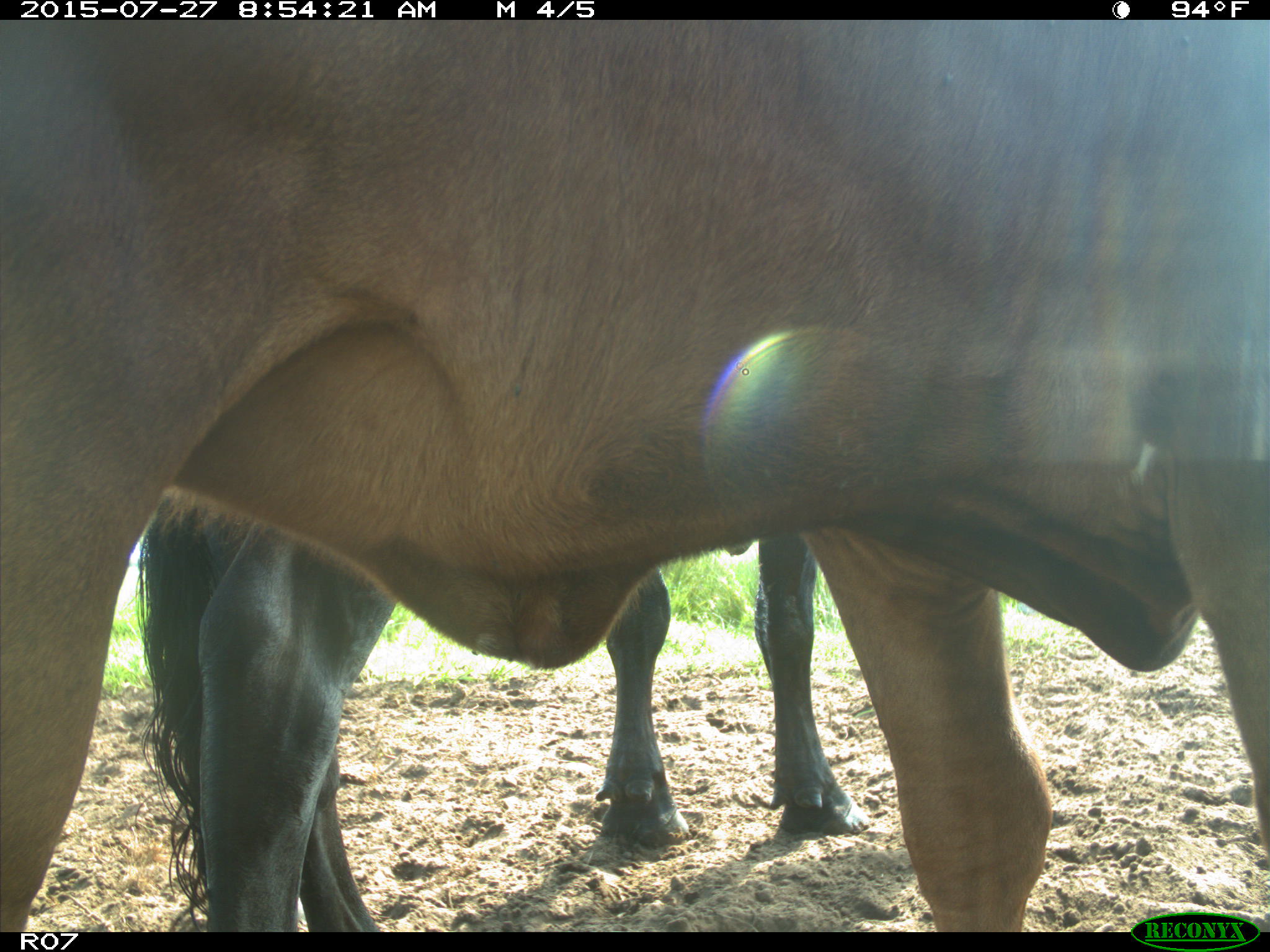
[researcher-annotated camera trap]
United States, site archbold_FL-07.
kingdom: Animalia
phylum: Chordata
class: Mammalia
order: Artiodactyla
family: Bovidae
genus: Bos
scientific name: Bos taurus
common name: domestic cow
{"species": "Bos taurus (domestic cow)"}